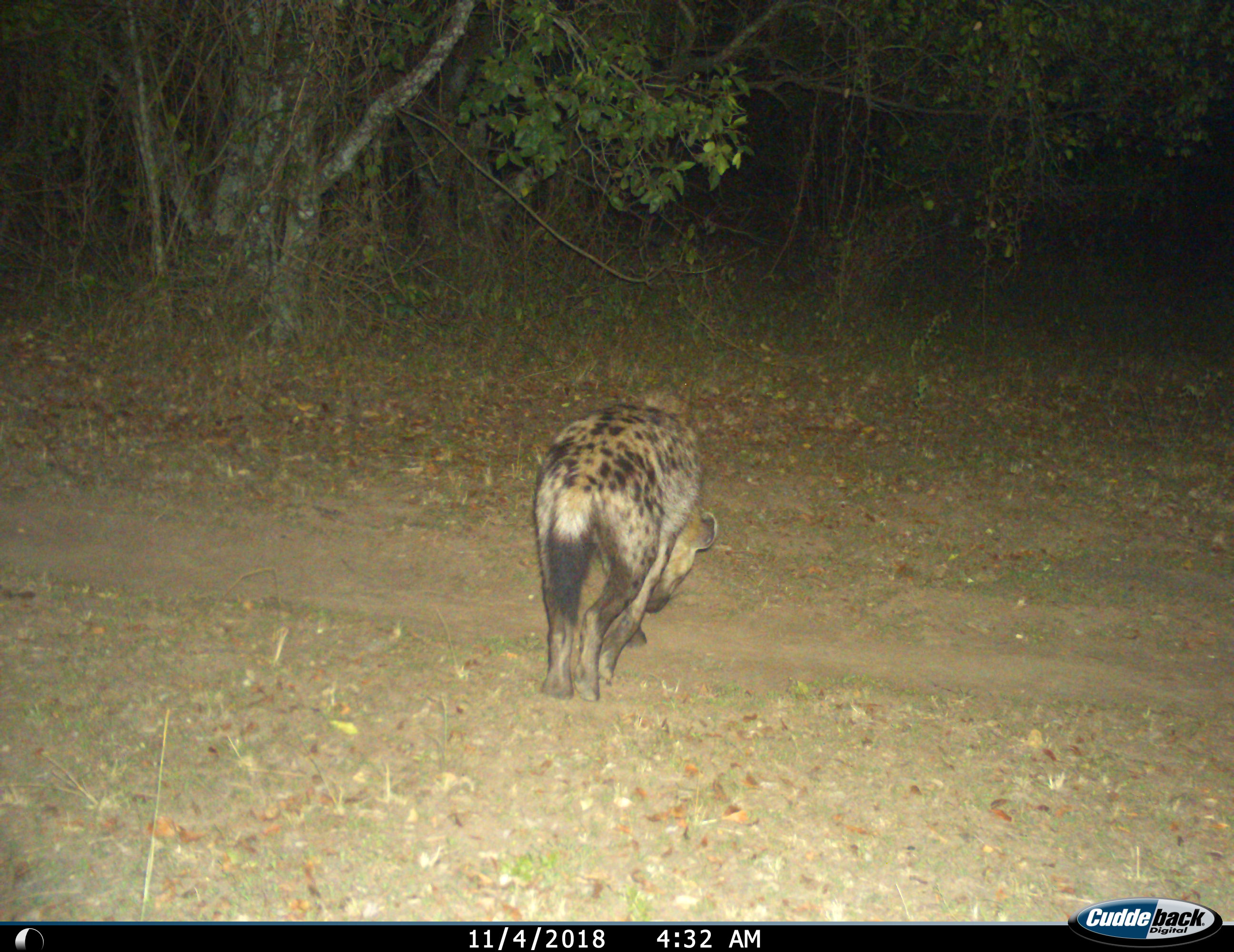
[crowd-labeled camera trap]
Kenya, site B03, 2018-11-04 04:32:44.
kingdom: Animalia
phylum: Chordata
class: Mammalia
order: Carnivora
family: Hyaenidae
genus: Crocuta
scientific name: Crocuta crocuta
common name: spotted hyena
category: hyenaspotted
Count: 1.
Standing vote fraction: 20%.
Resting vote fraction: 0%.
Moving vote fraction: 80%.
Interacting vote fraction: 0%.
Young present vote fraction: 0%.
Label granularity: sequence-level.